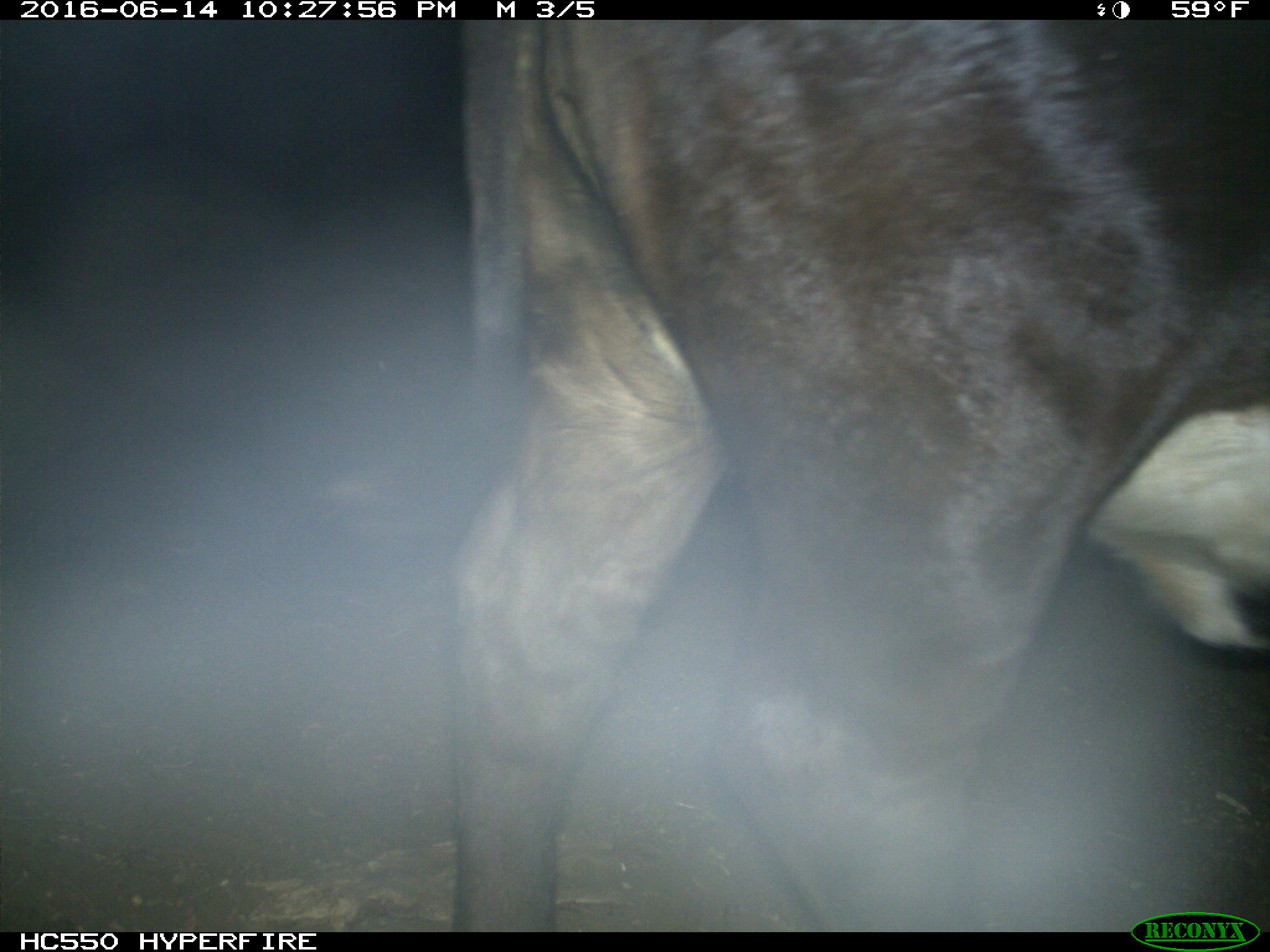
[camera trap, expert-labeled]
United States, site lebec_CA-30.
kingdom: Animalia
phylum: Chordata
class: Mammalia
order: Artiodactyla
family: Bovidae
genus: Bos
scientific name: Bos taurus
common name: domestic cow